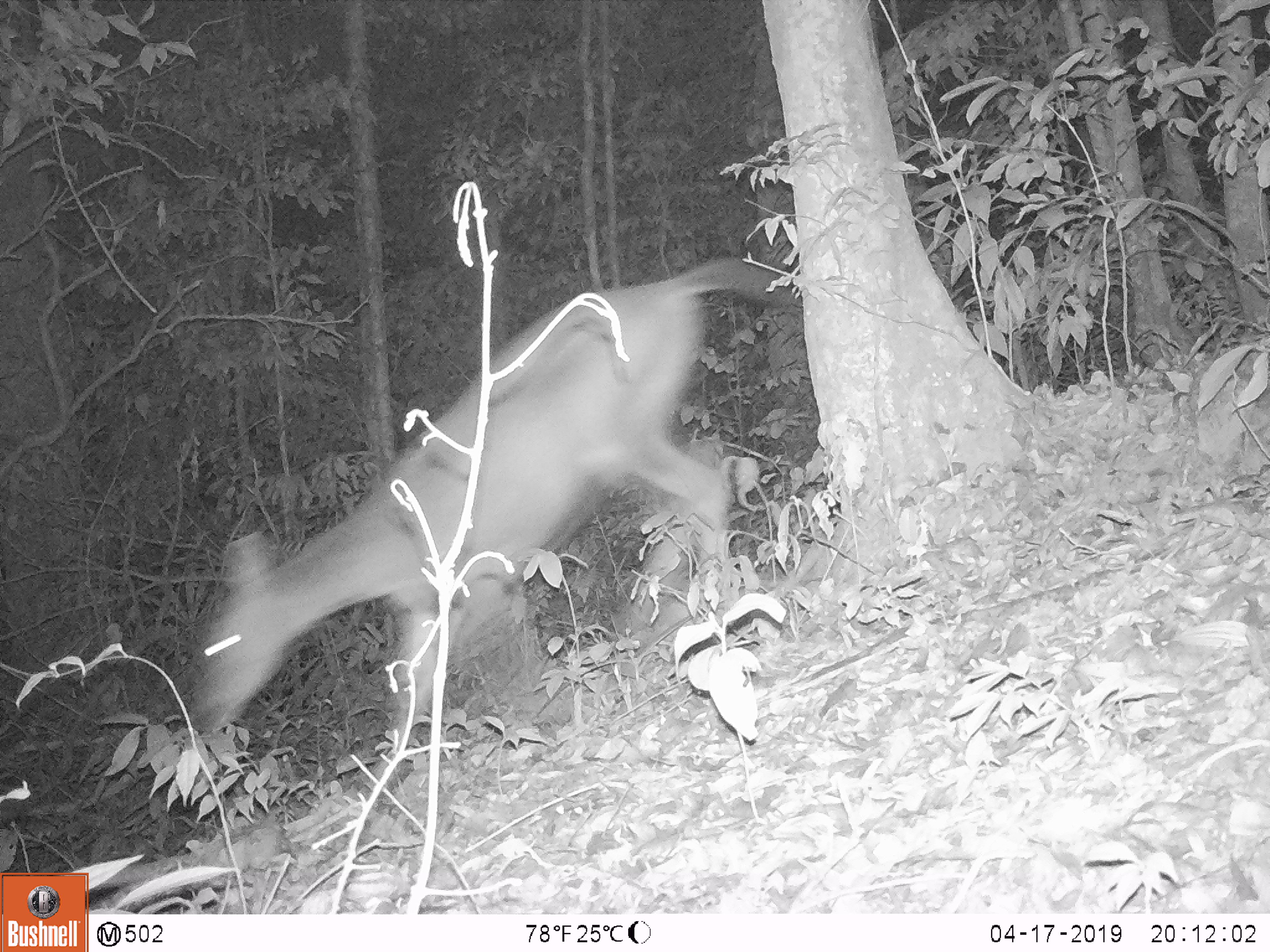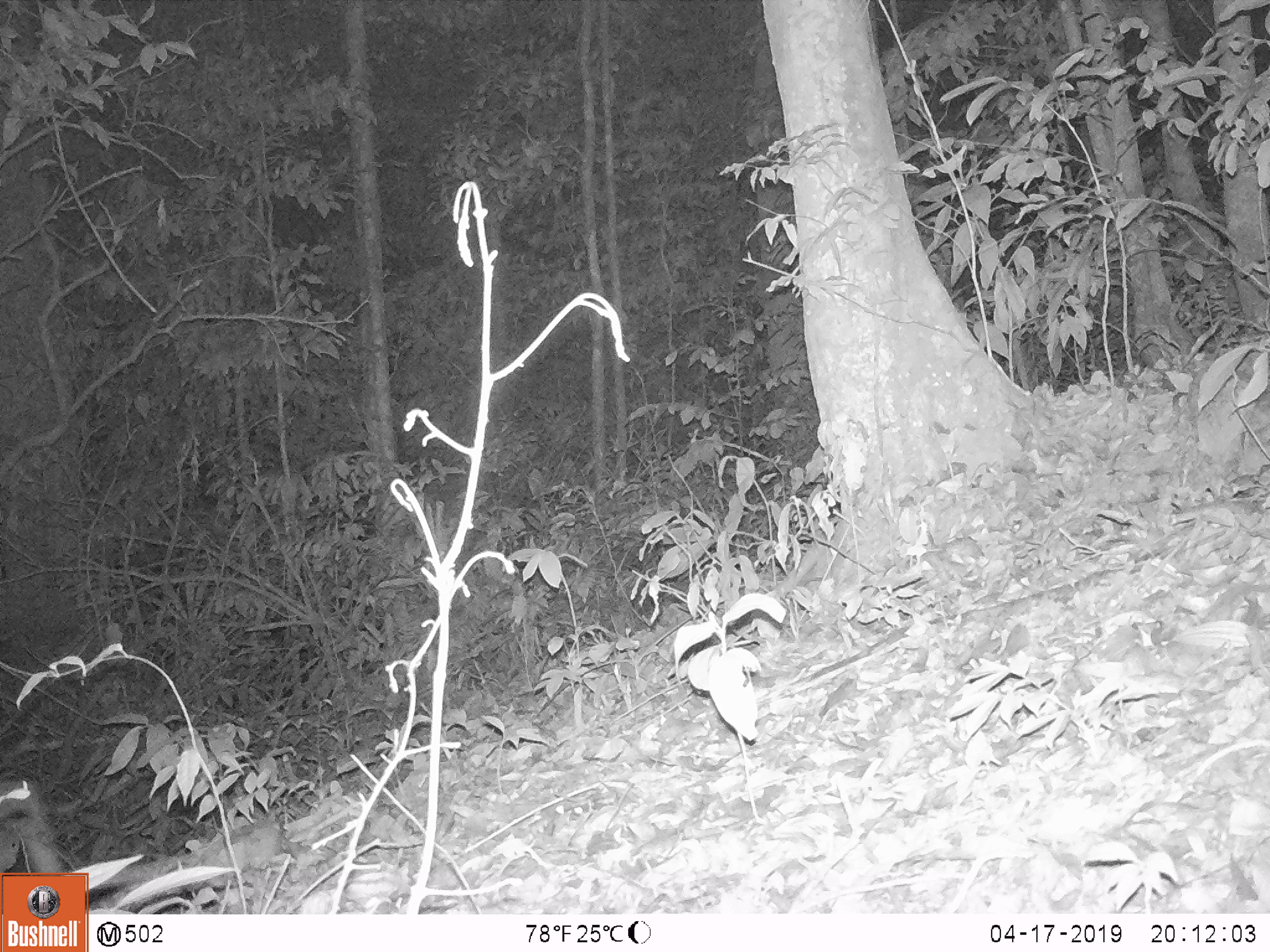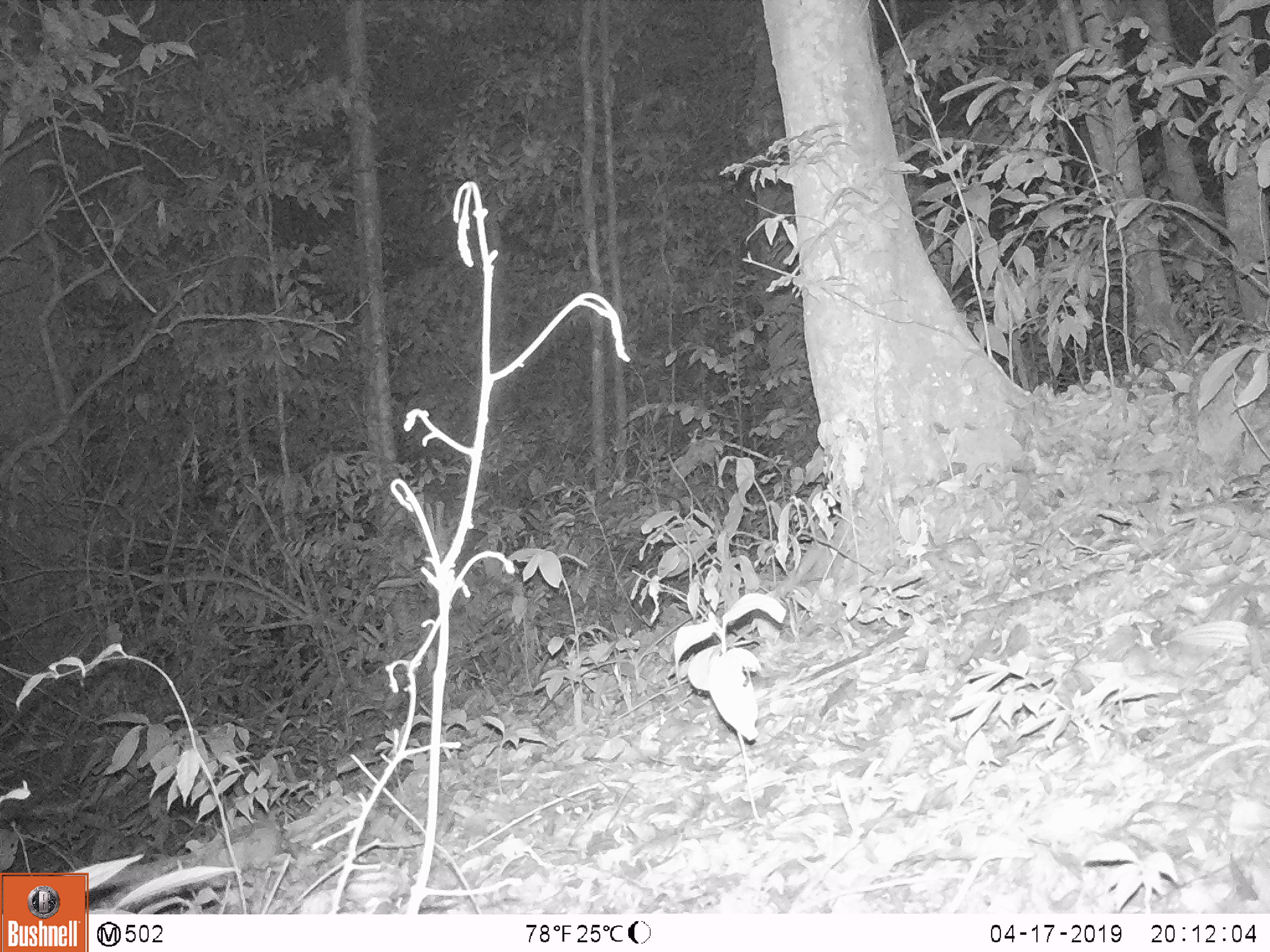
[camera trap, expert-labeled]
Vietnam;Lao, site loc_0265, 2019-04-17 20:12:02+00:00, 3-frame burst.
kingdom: Animalia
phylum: Chordata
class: Mammalia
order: Artiodactyla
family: Cervidae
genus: Rusa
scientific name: Rusa unicolor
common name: sambar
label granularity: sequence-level